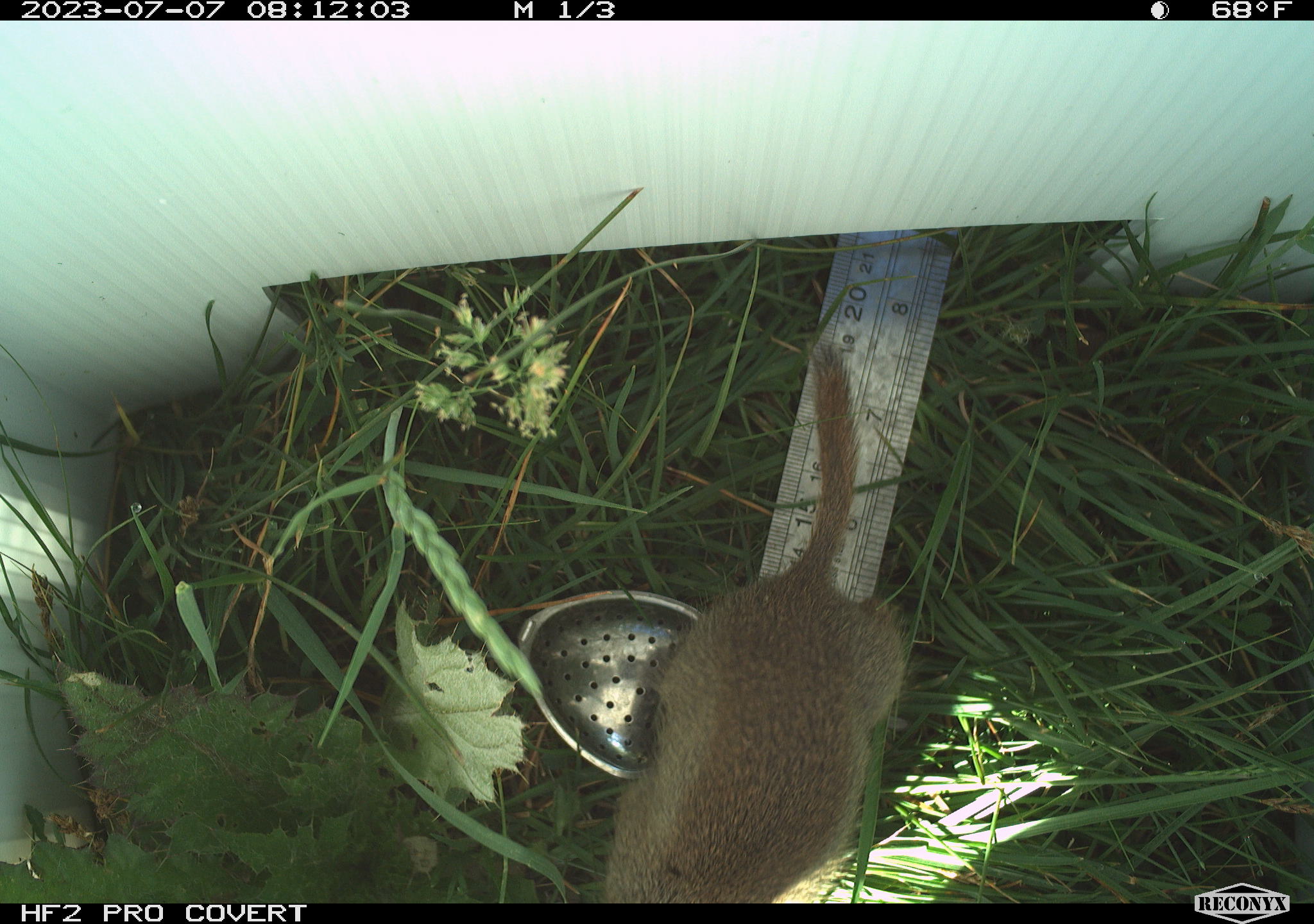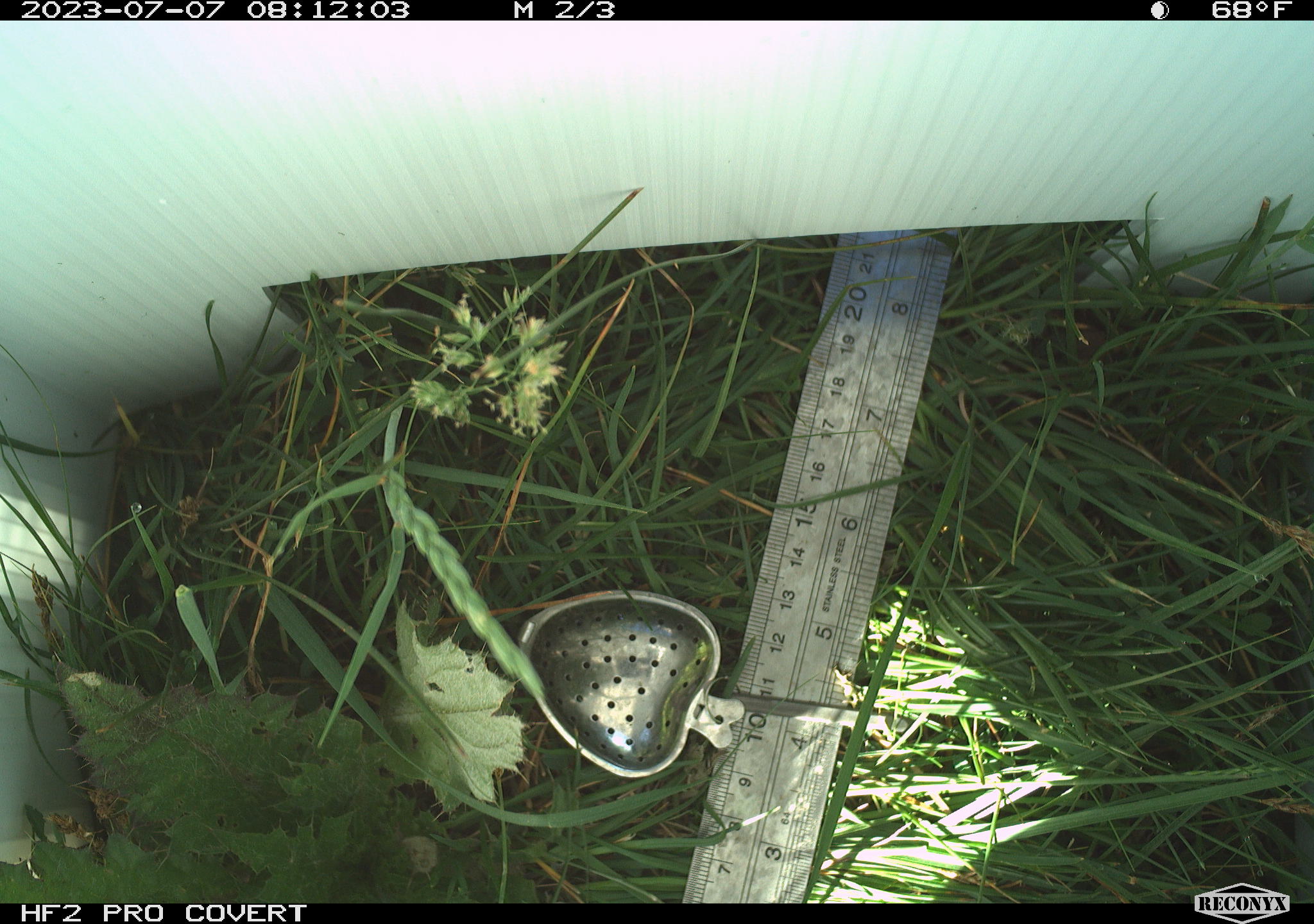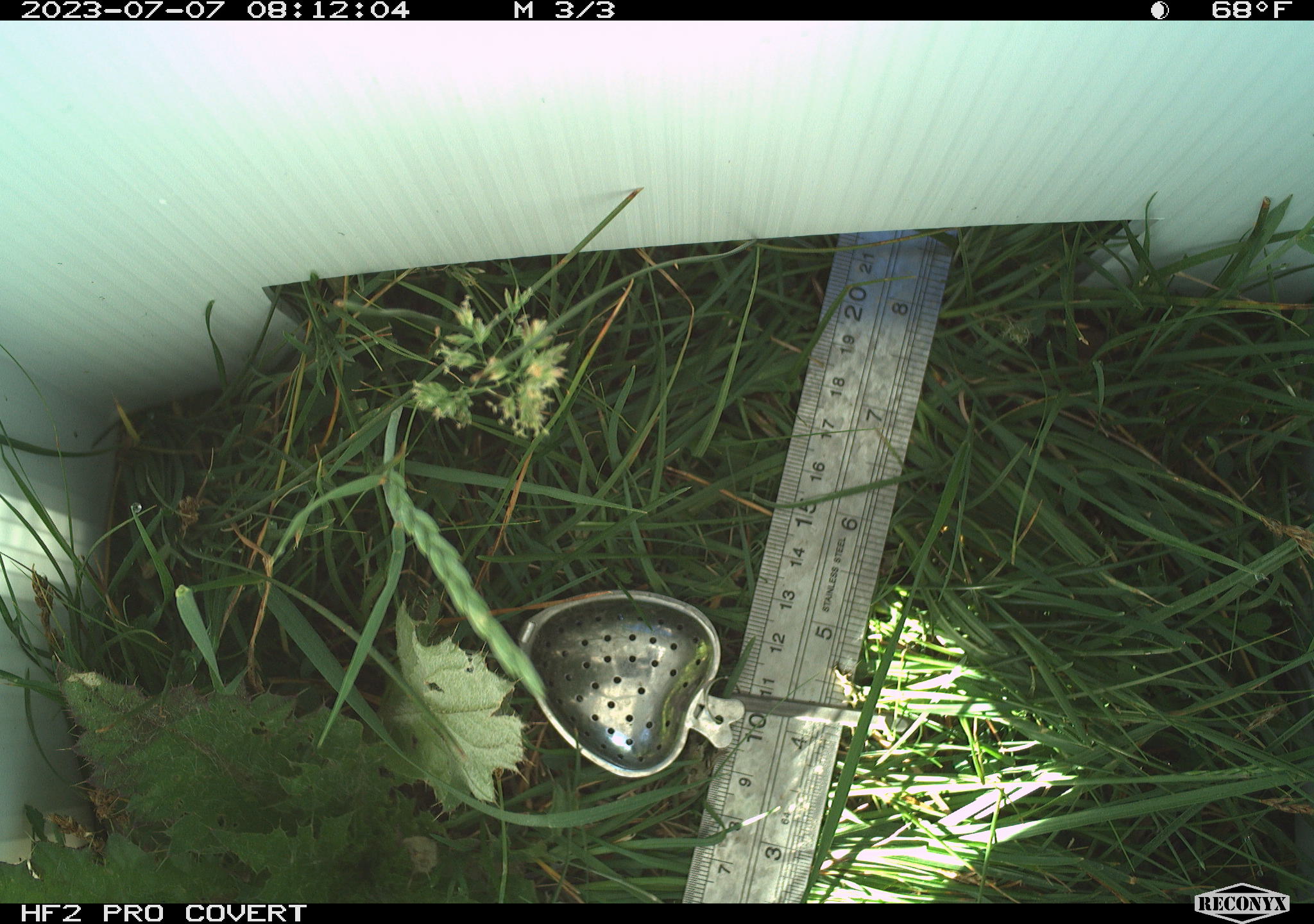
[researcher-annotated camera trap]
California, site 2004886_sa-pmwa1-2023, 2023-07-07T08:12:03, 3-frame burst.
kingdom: Animalia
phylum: Chordata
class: Mammalia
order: Rodentia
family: Sciuridae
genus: Urocitellus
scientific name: Urocitellus beldingi beldingi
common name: belding's ground squirrel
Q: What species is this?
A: Belding's ground squirrel (Urocitellus beldingi beldingi).